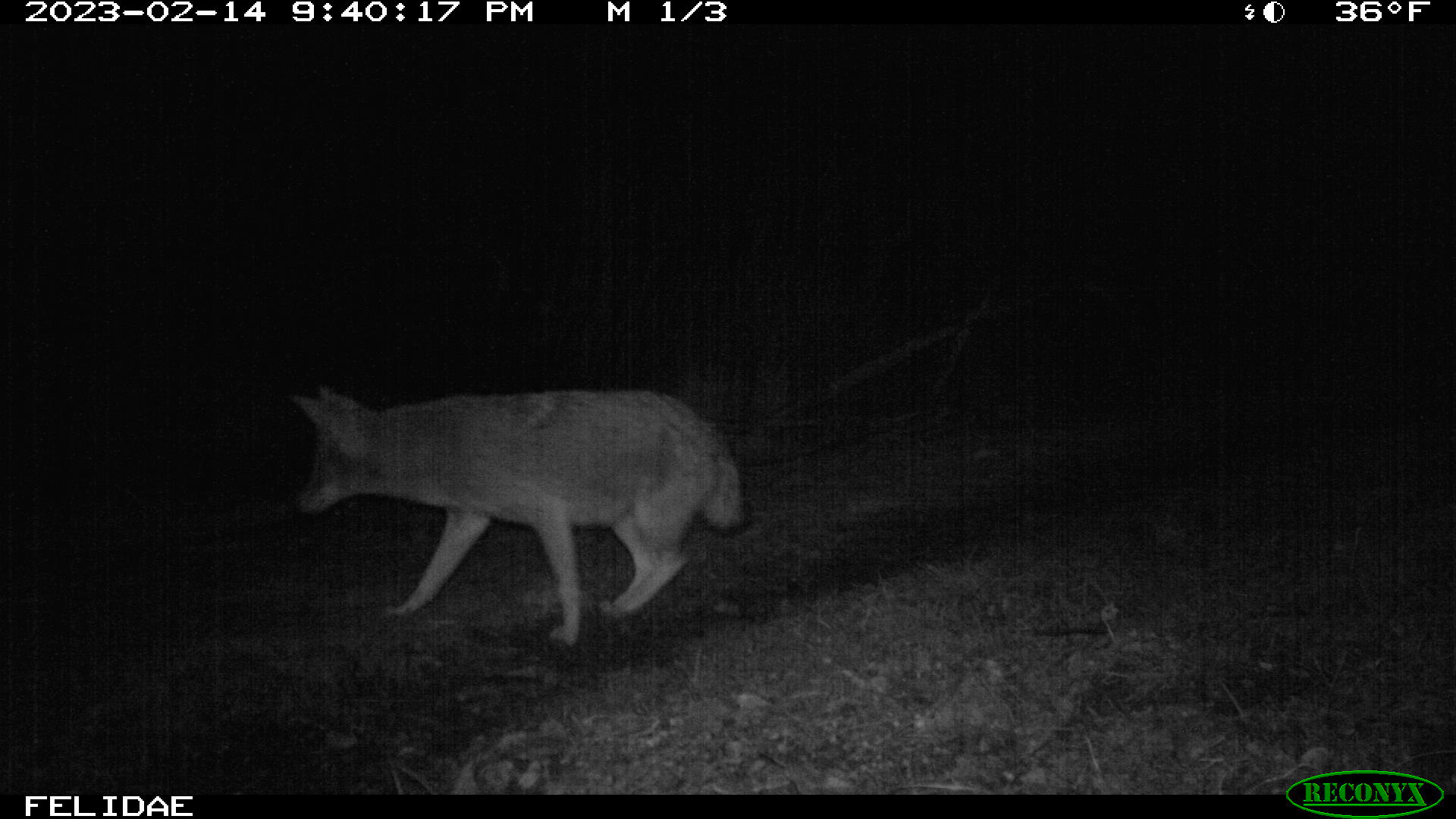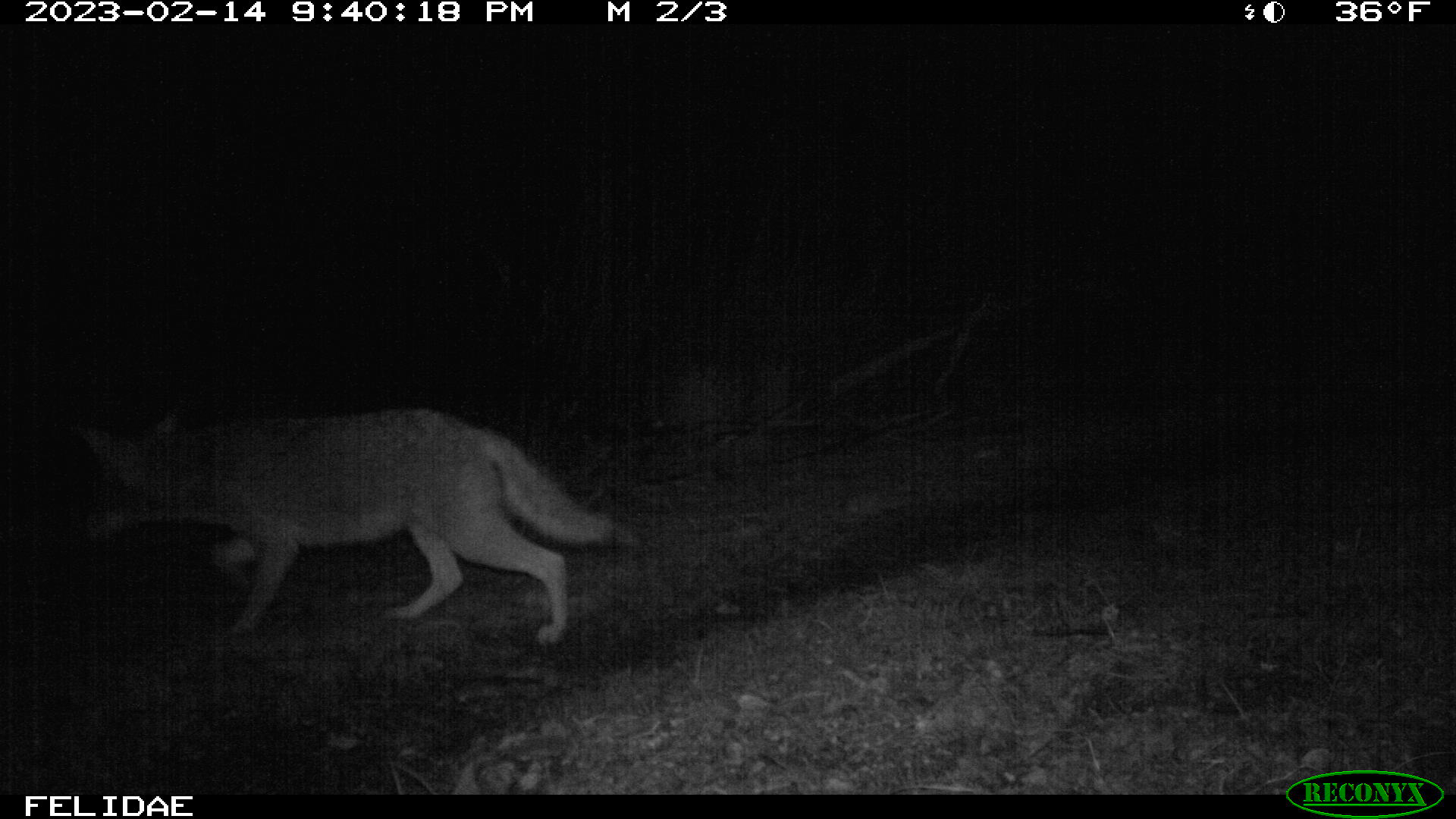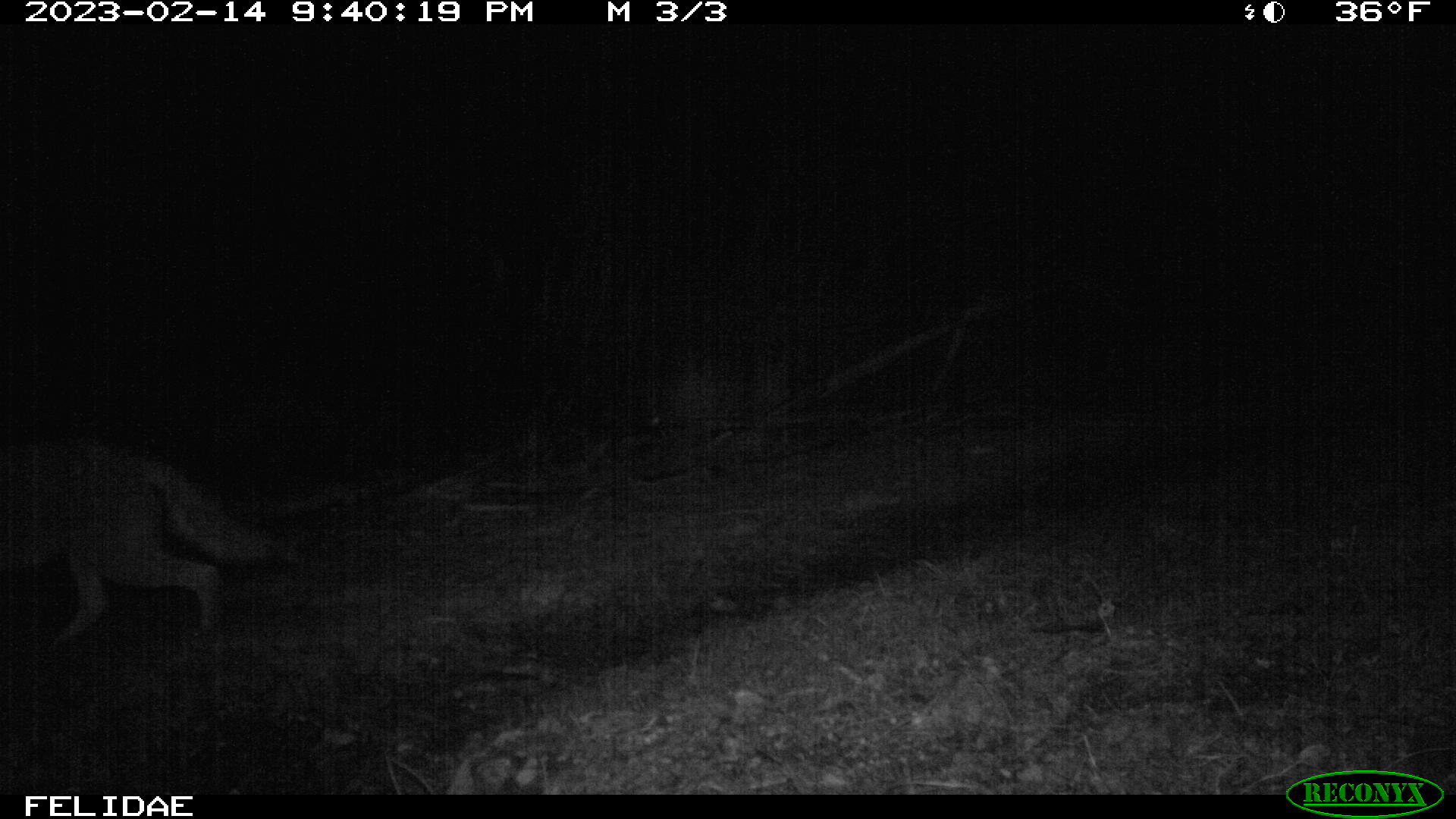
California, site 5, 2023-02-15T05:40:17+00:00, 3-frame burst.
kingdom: Animalia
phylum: Chordata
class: Mammalia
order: Carnivora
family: Canidae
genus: Canis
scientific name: Canis latrans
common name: coyote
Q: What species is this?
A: Coyote (Canis latrans).